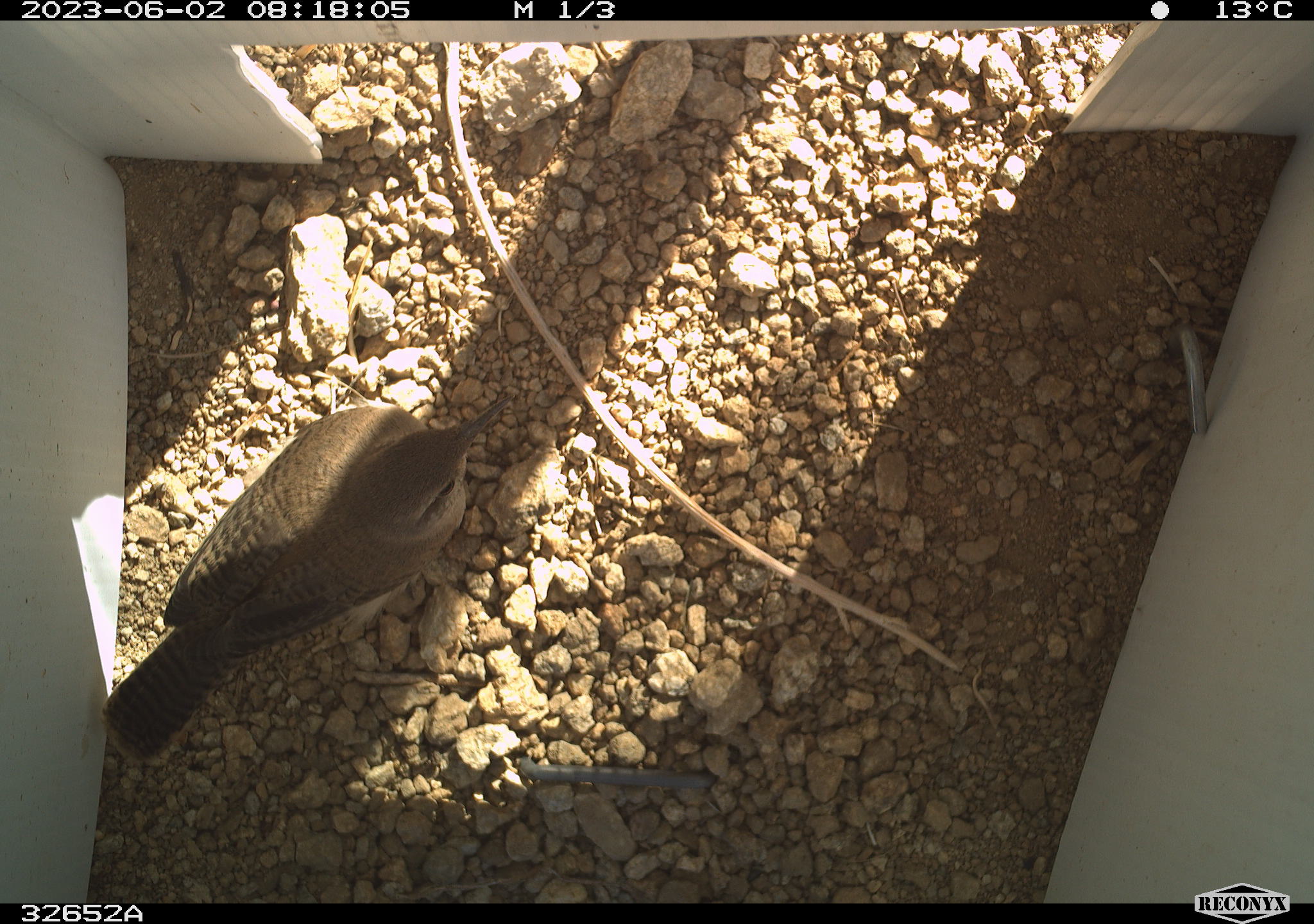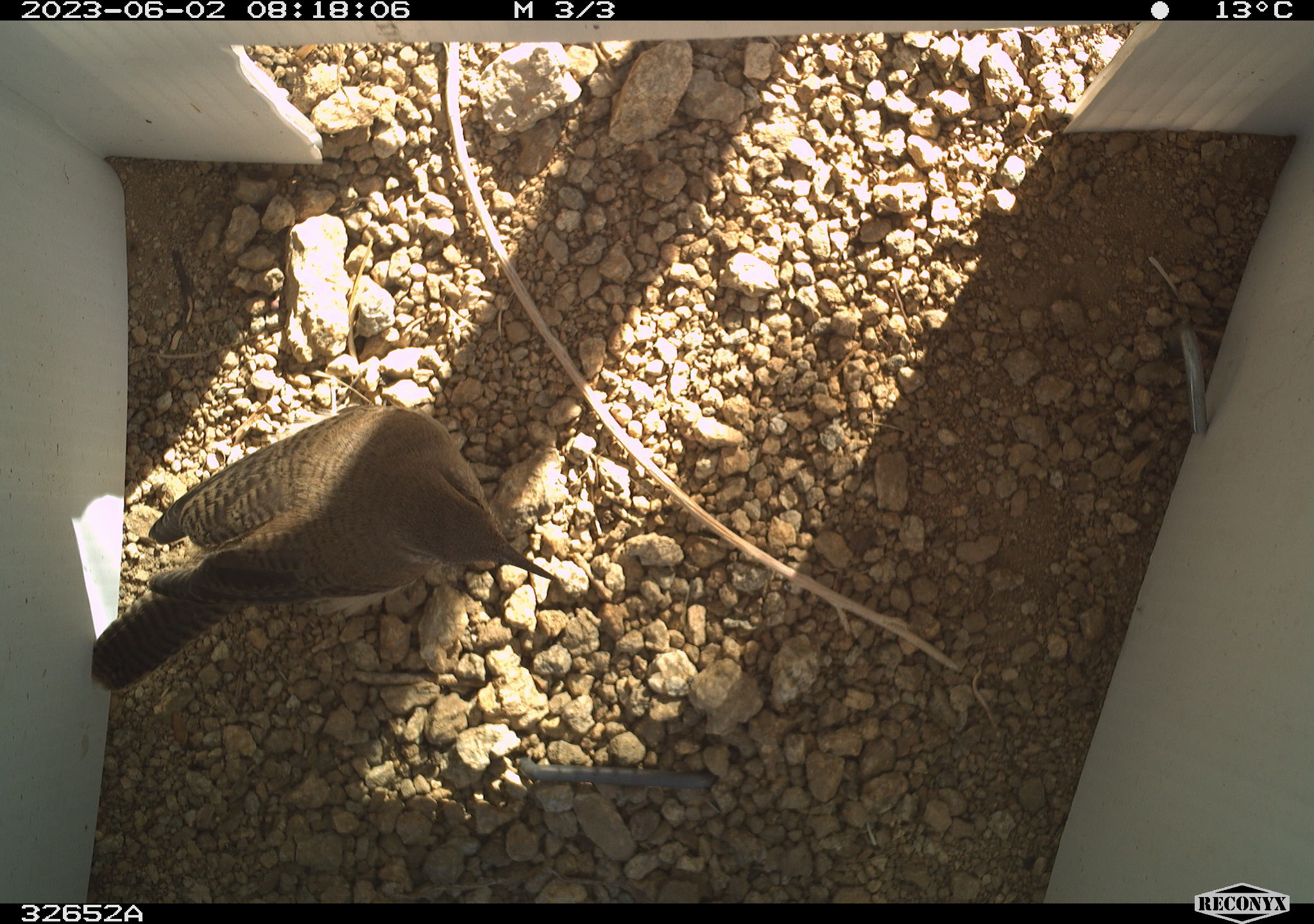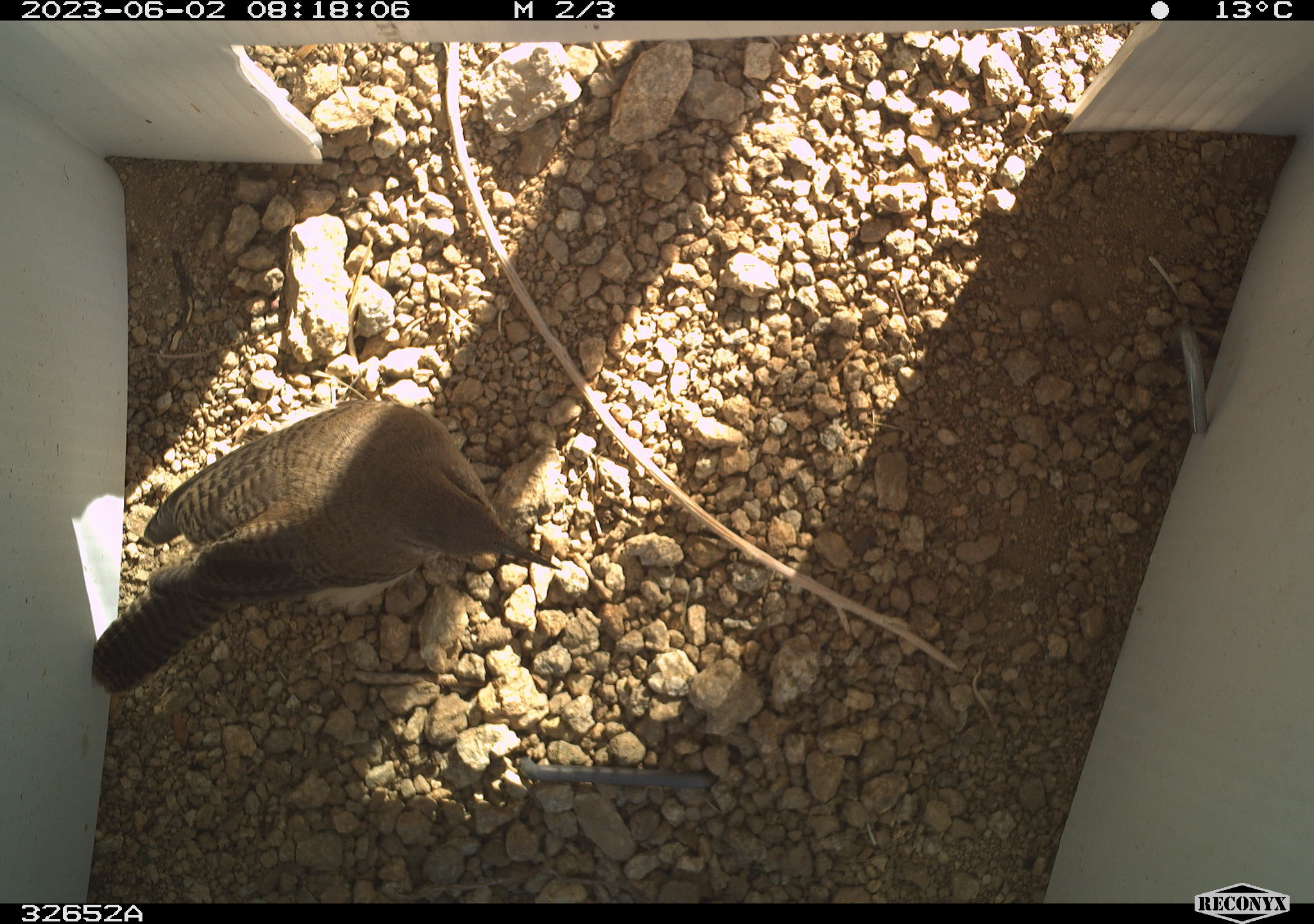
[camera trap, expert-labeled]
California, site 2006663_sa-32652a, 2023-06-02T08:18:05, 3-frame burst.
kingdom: Animalia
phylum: Chordata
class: Aves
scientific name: Aves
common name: bird